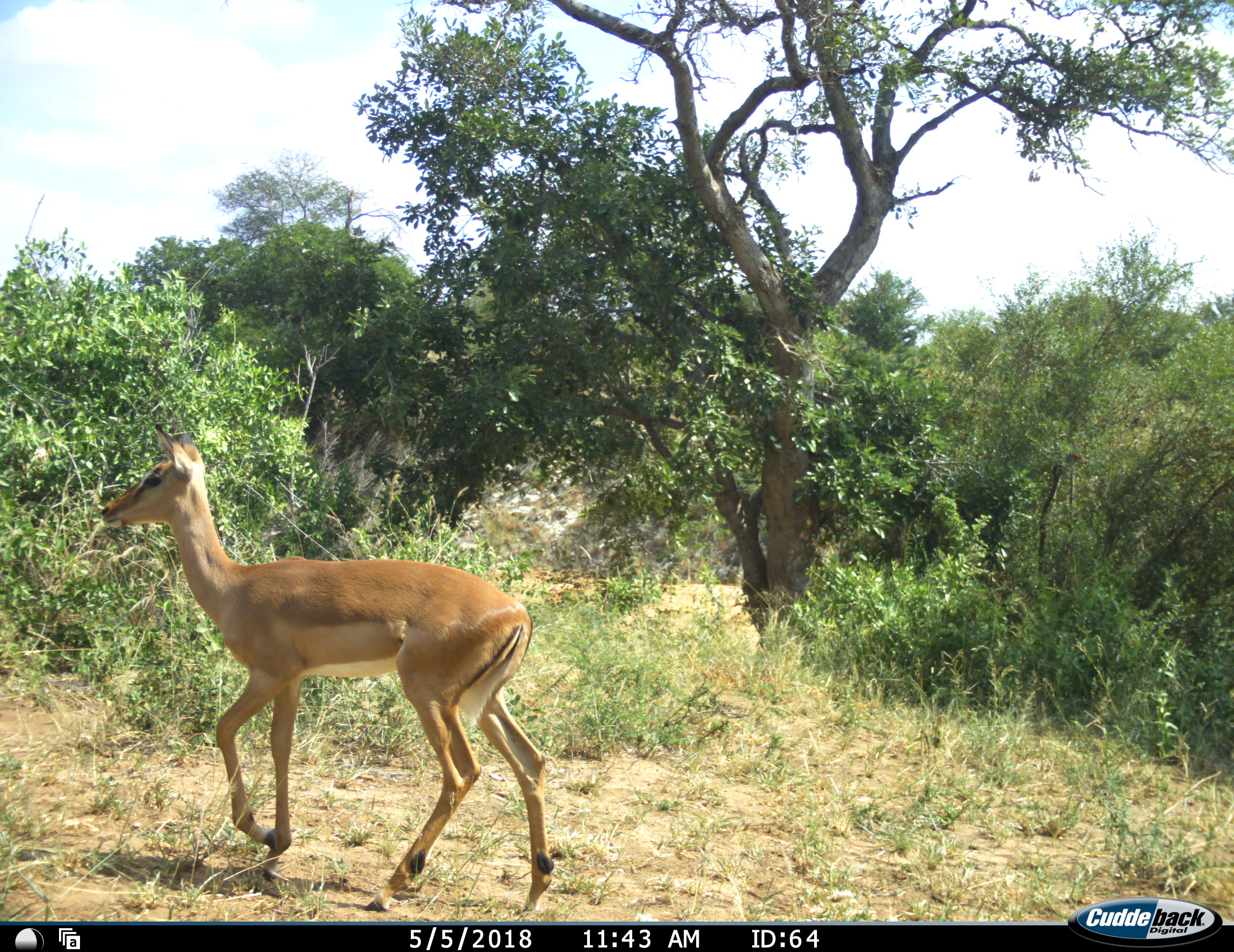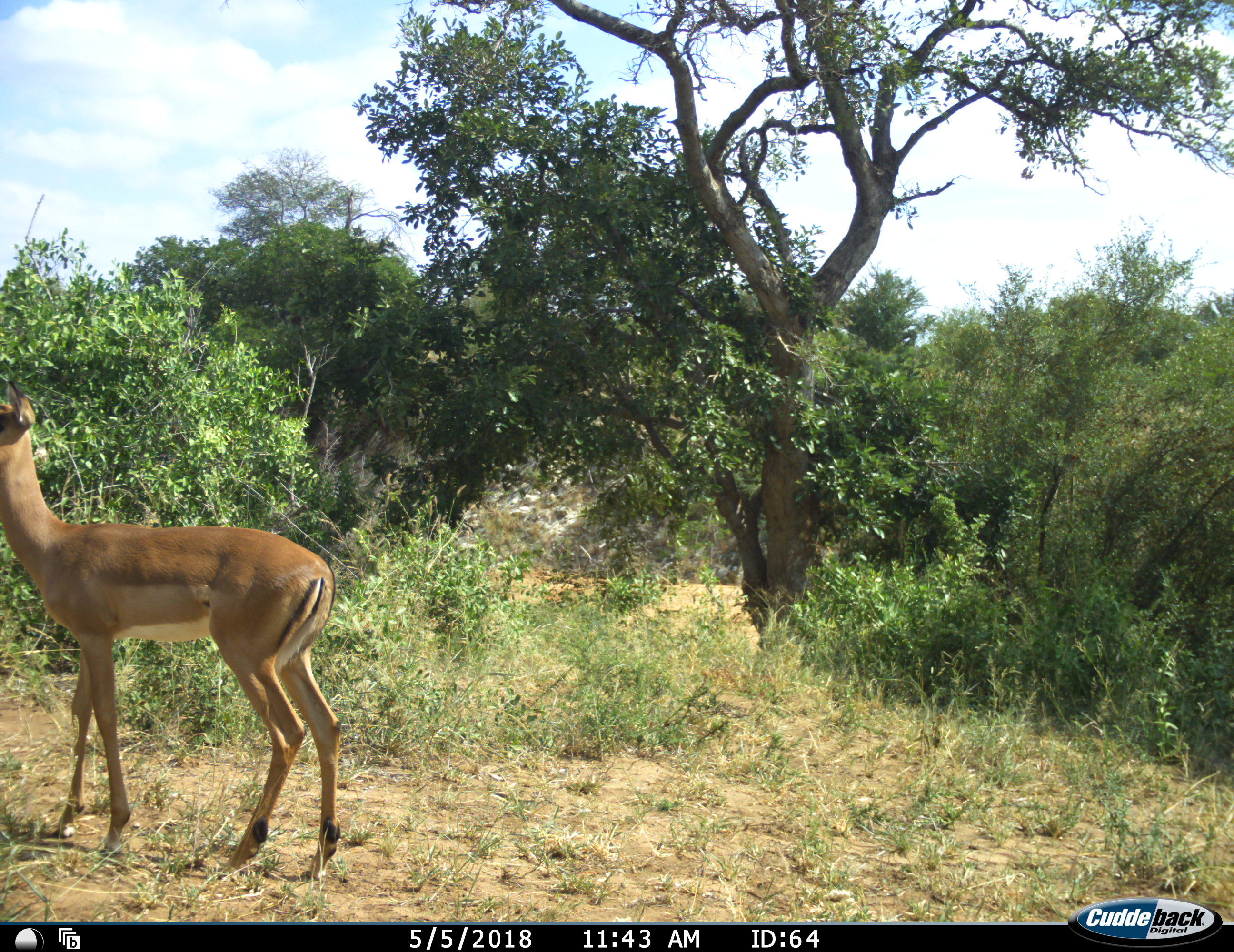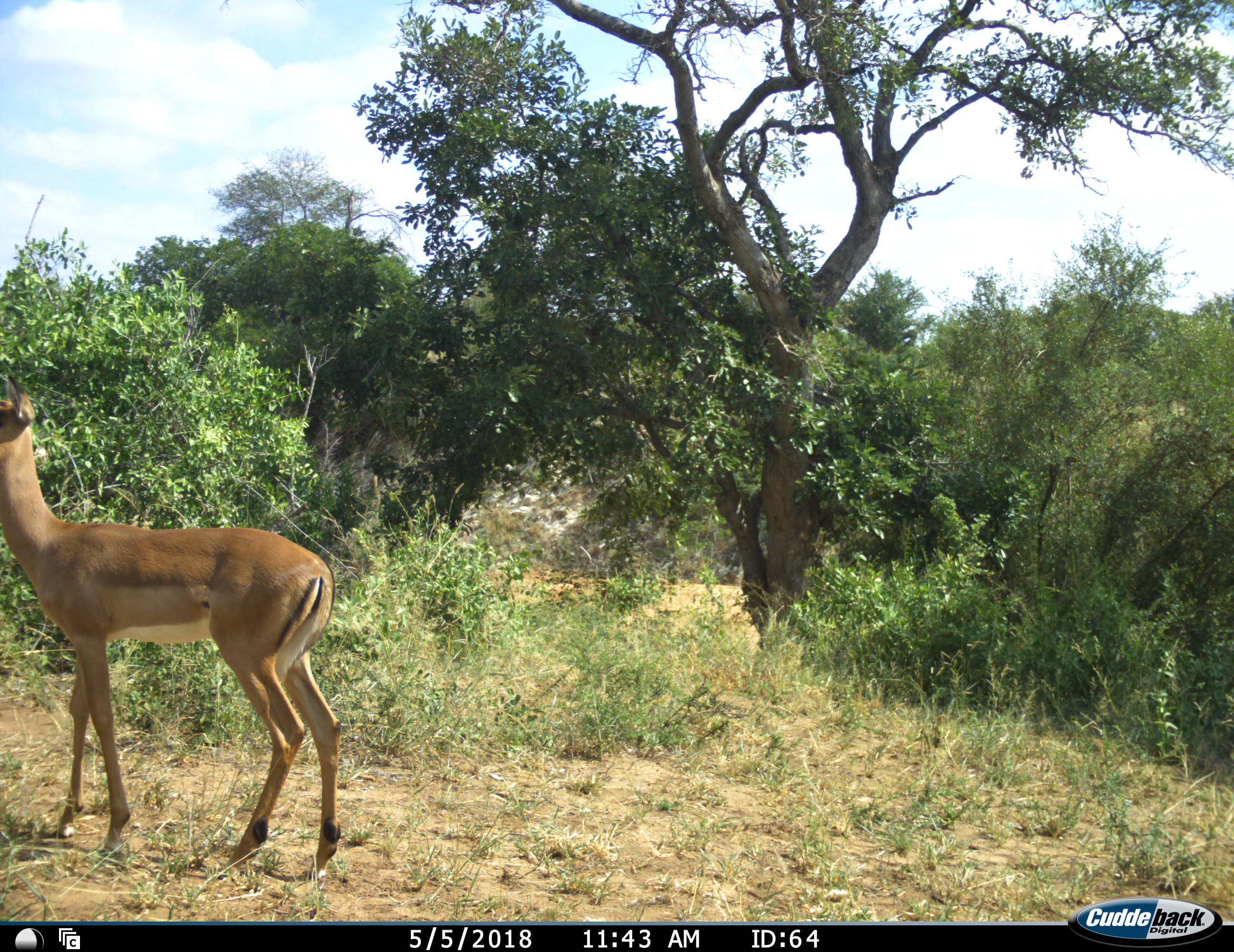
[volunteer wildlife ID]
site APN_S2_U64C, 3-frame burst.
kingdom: Animalia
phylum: Chordata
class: Mammalia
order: Artiodactyla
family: Bovidae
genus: Aepyceros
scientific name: Aepyceros melampus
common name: impala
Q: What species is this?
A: Impala (Aepyceros melampus).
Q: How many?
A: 1.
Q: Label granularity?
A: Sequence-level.